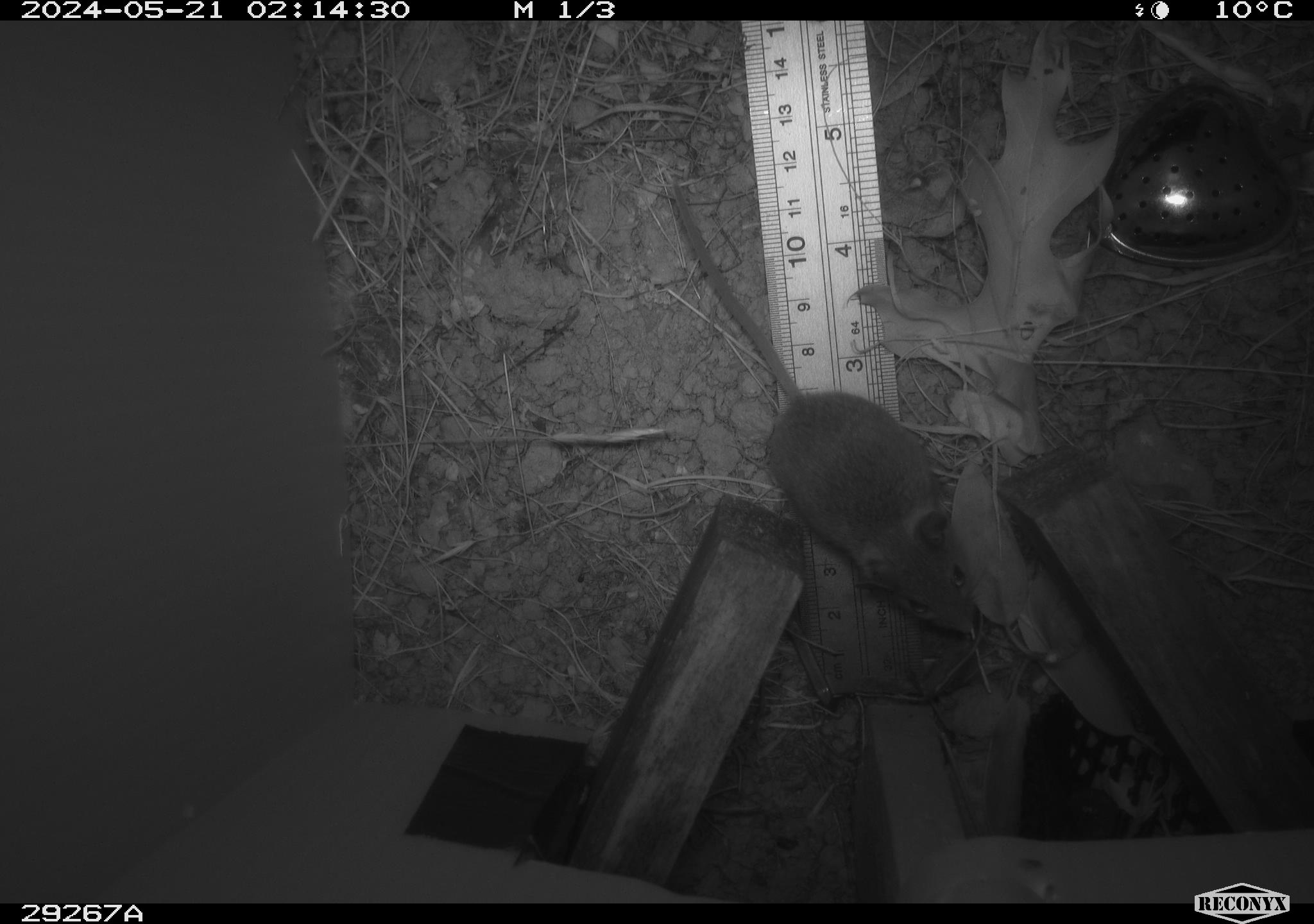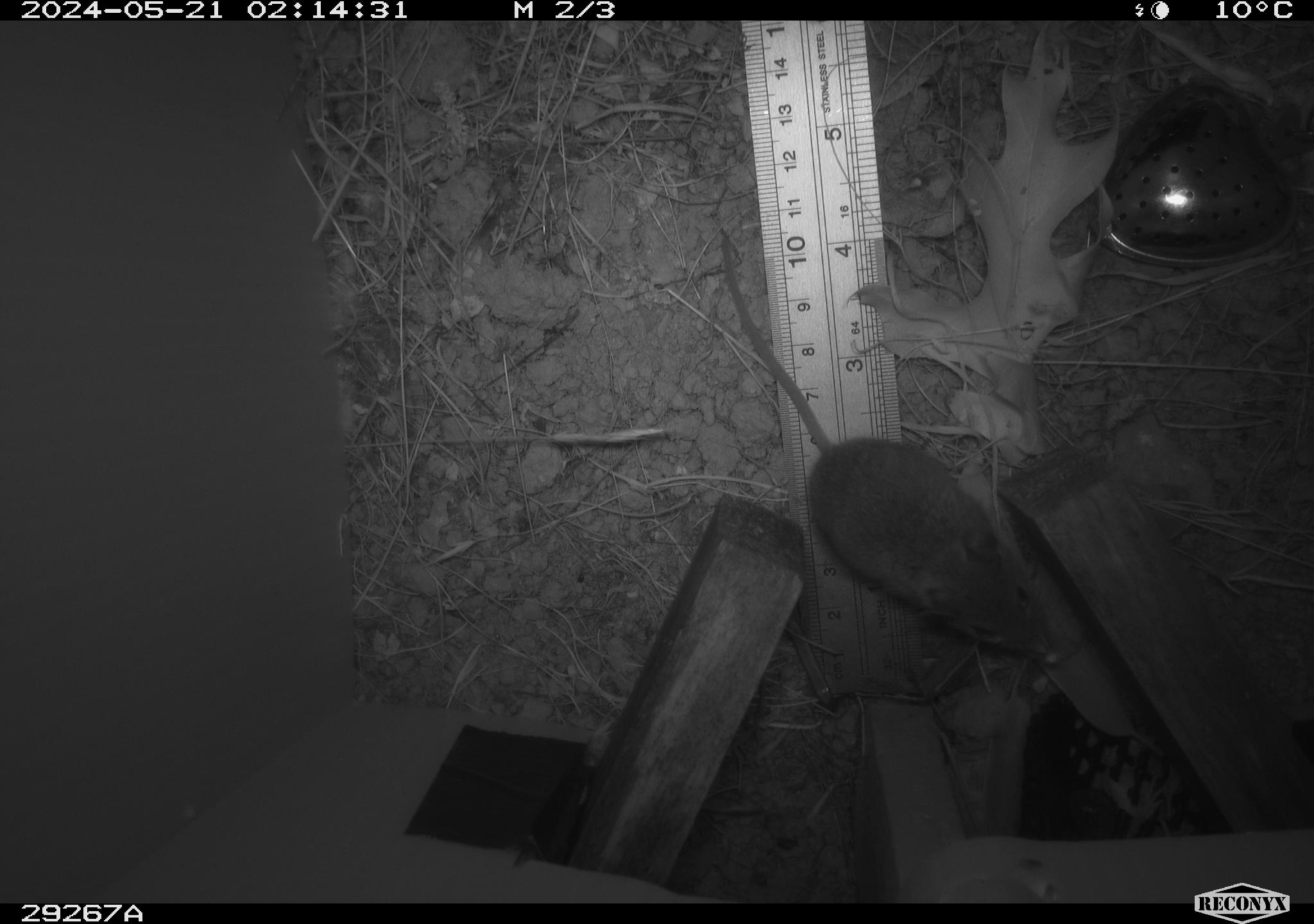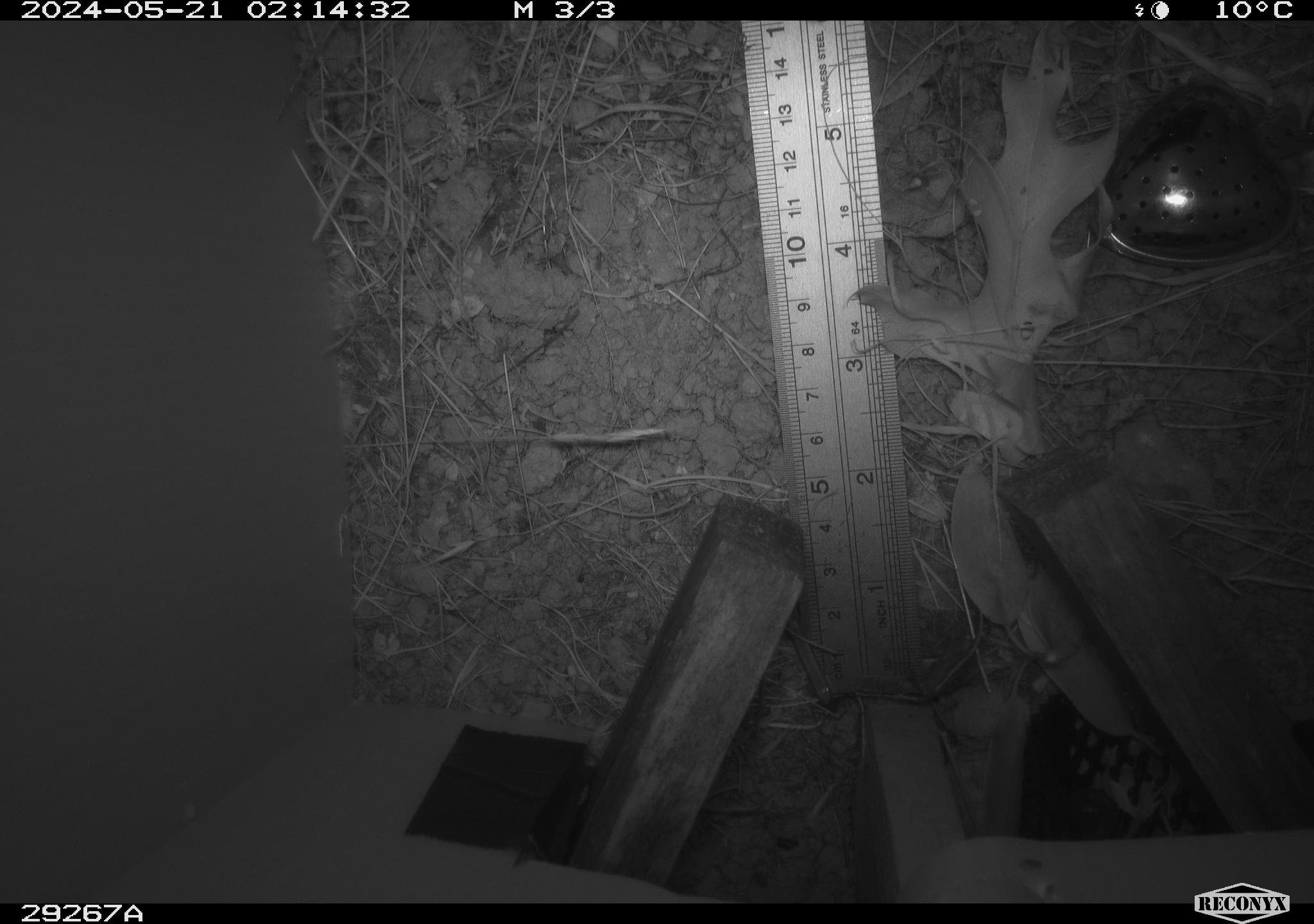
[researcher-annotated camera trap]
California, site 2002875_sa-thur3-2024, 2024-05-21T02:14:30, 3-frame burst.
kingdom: Animalia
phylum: Chordata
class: Mammalia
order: Rodentia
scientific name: Rodentia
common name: mouse species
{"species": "mouse species (Rodentia)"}